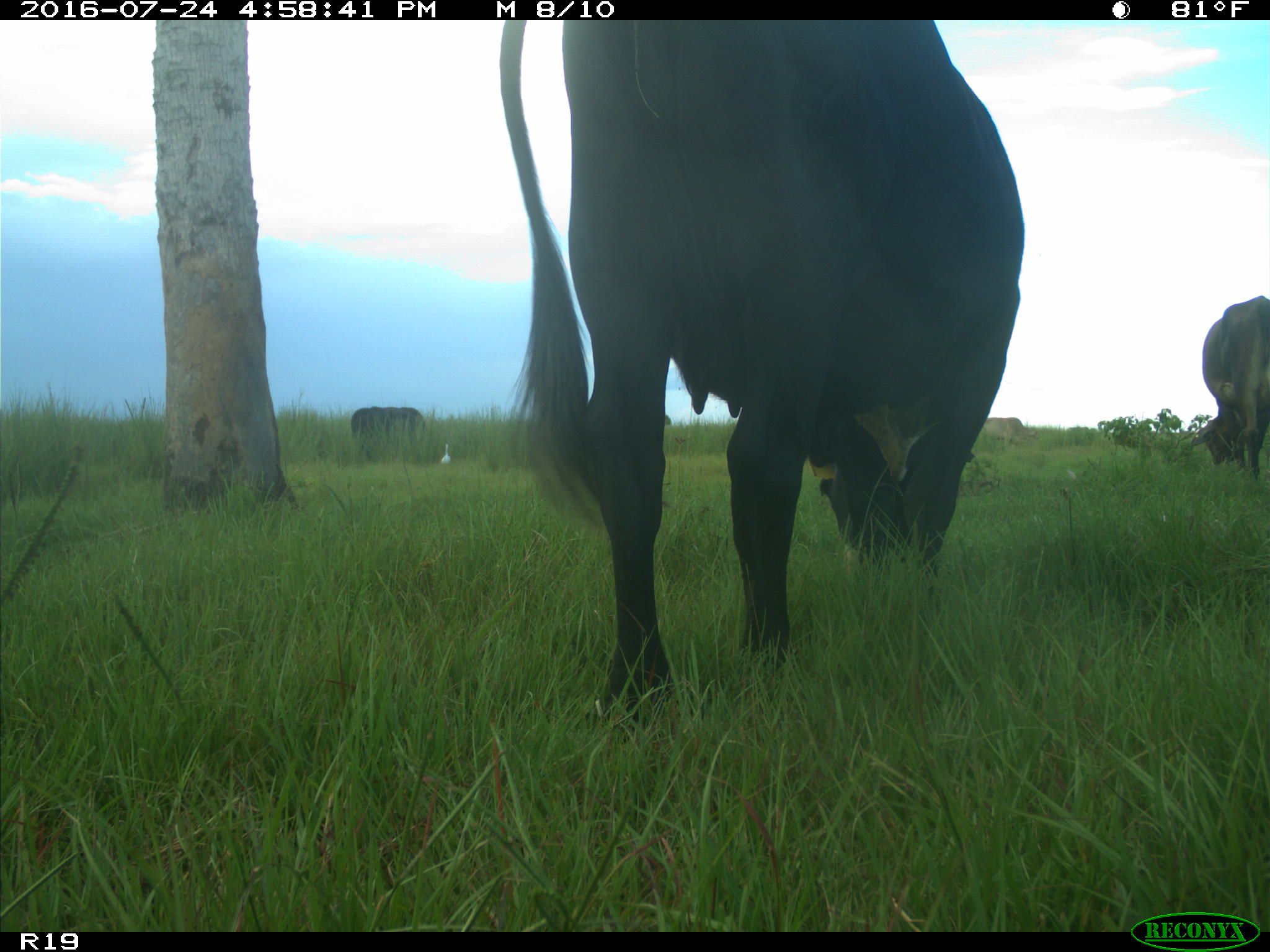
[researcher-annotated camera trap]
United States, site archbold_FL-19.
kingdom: Animalia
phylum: Chordata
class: Mammalia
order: Artiodactyla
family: Bovidae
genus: Bos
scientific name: Bos taurus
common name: domestic cow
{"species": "Bos taurus (domestic cow)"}